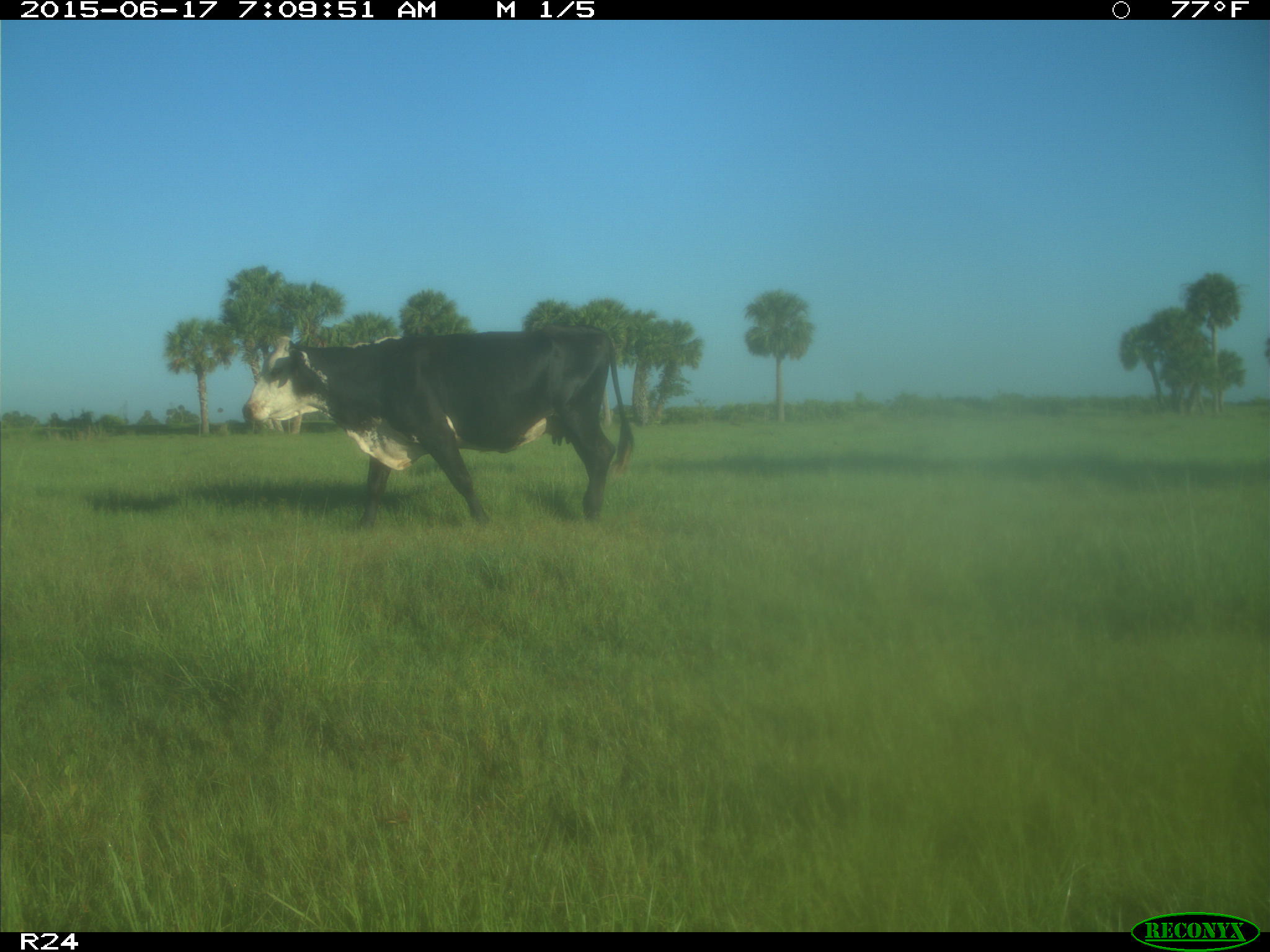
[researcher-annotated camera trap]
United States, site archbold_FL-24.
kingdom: Animalia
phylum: Chordata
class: Mammalia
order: Artiodactyla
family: Bovidae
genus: Bos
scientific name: Bos taurus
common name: domestic cow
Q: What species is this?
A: Bos taurus (domestic cow).